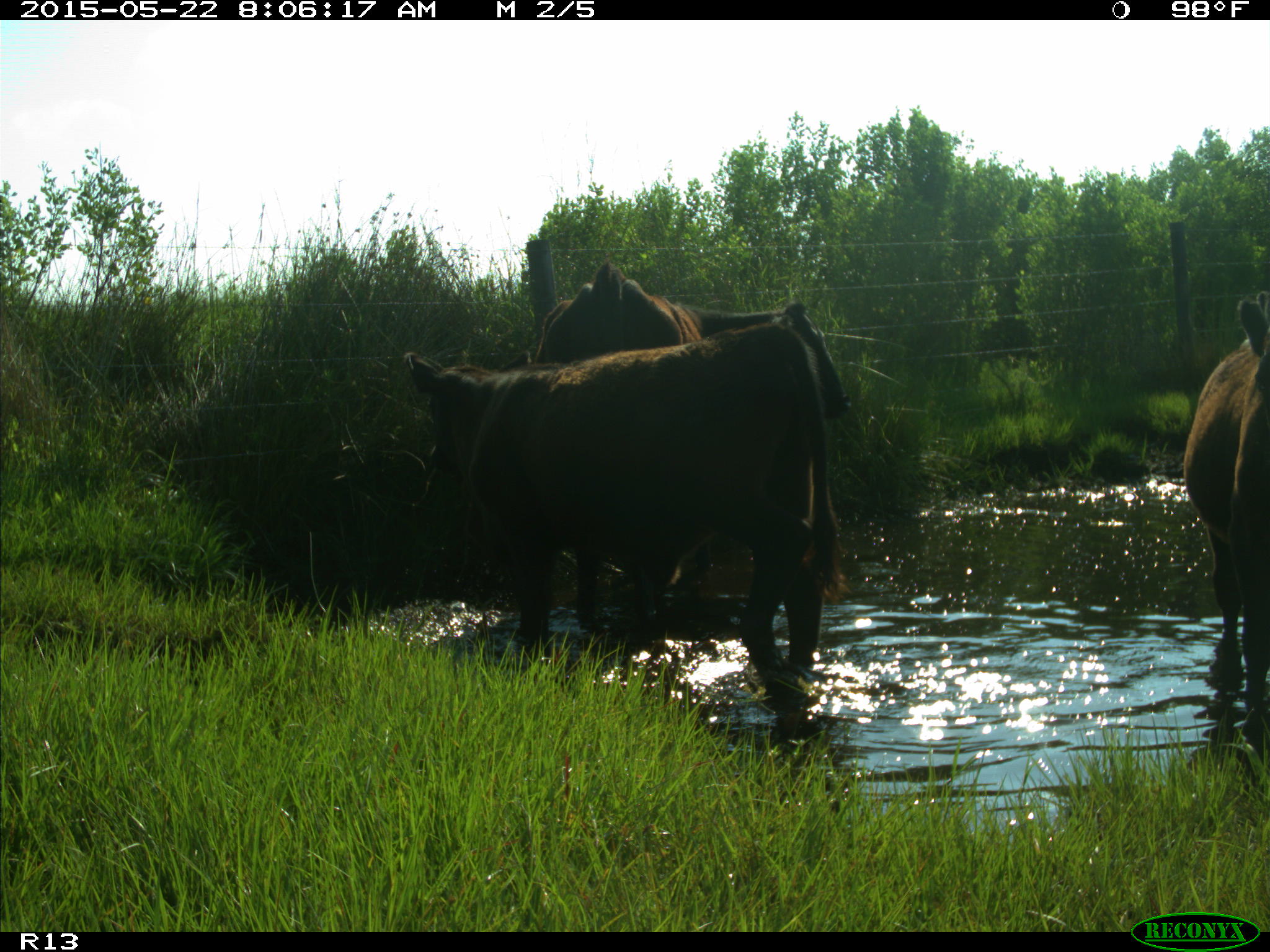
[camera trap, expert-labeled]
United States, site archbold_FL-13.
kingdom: Animalia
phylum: Chordata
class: Mammalia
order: Artiodactyla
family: Bovidae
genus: Bos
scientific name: Bos taurus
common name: domestic cow